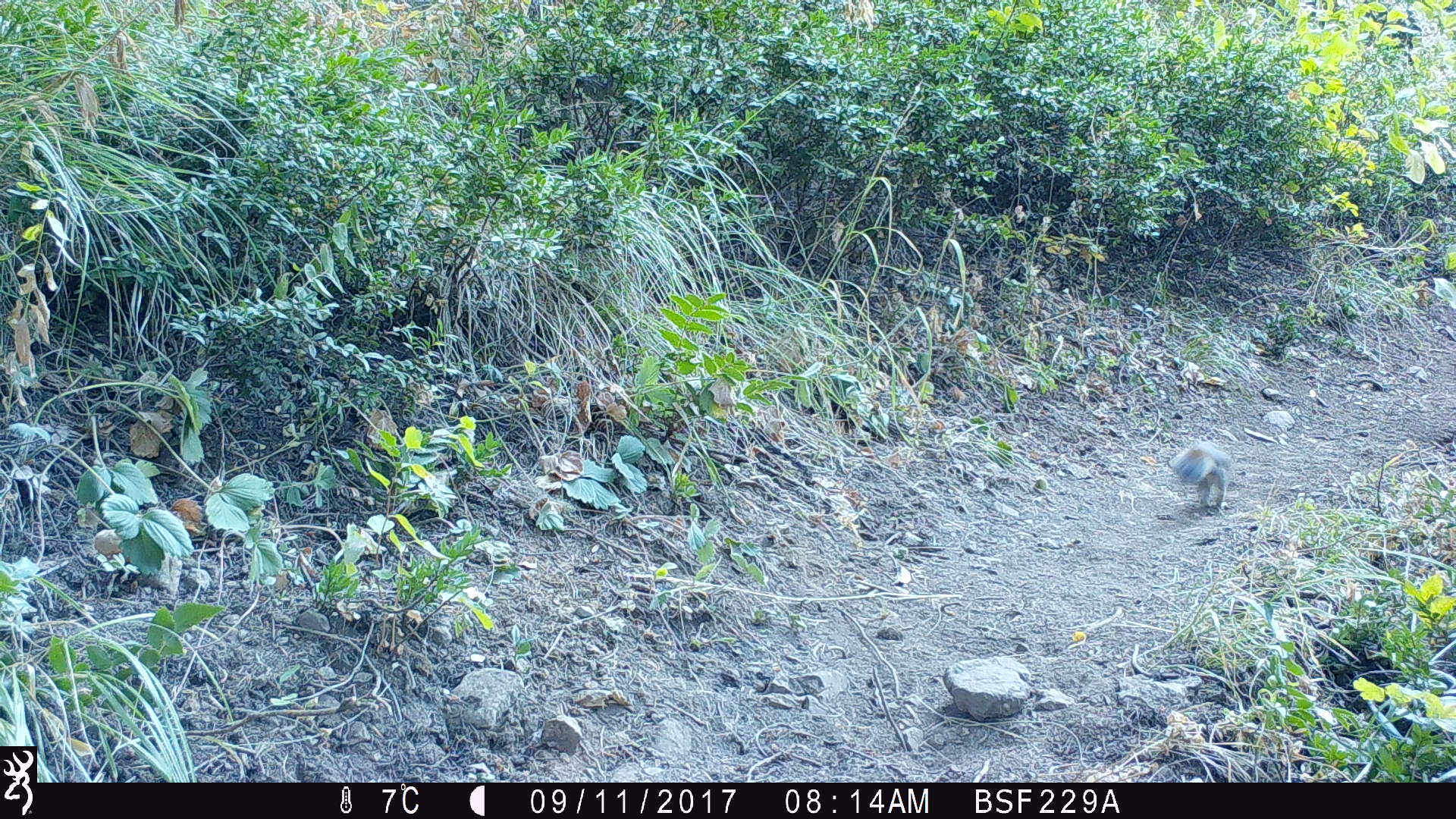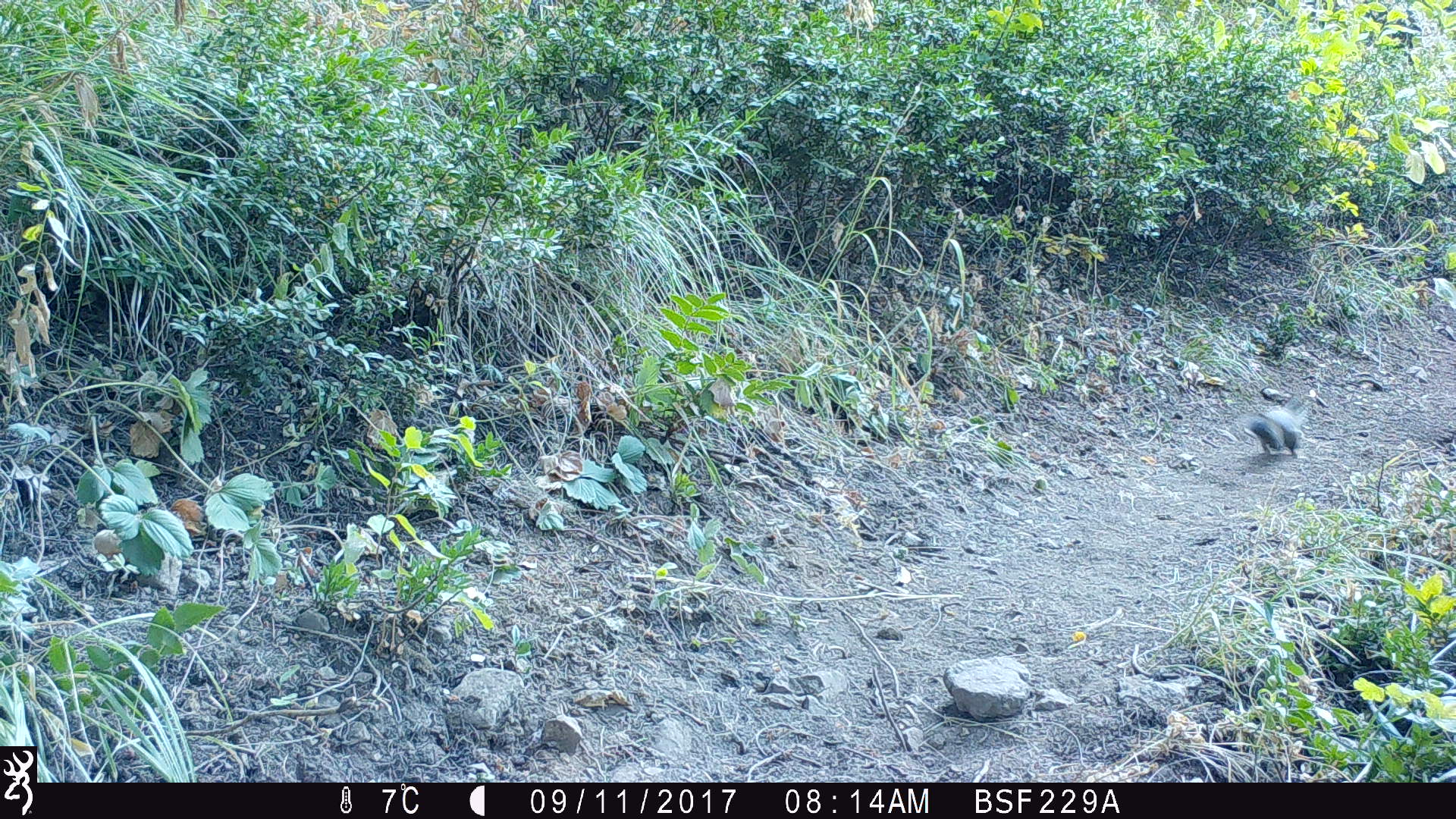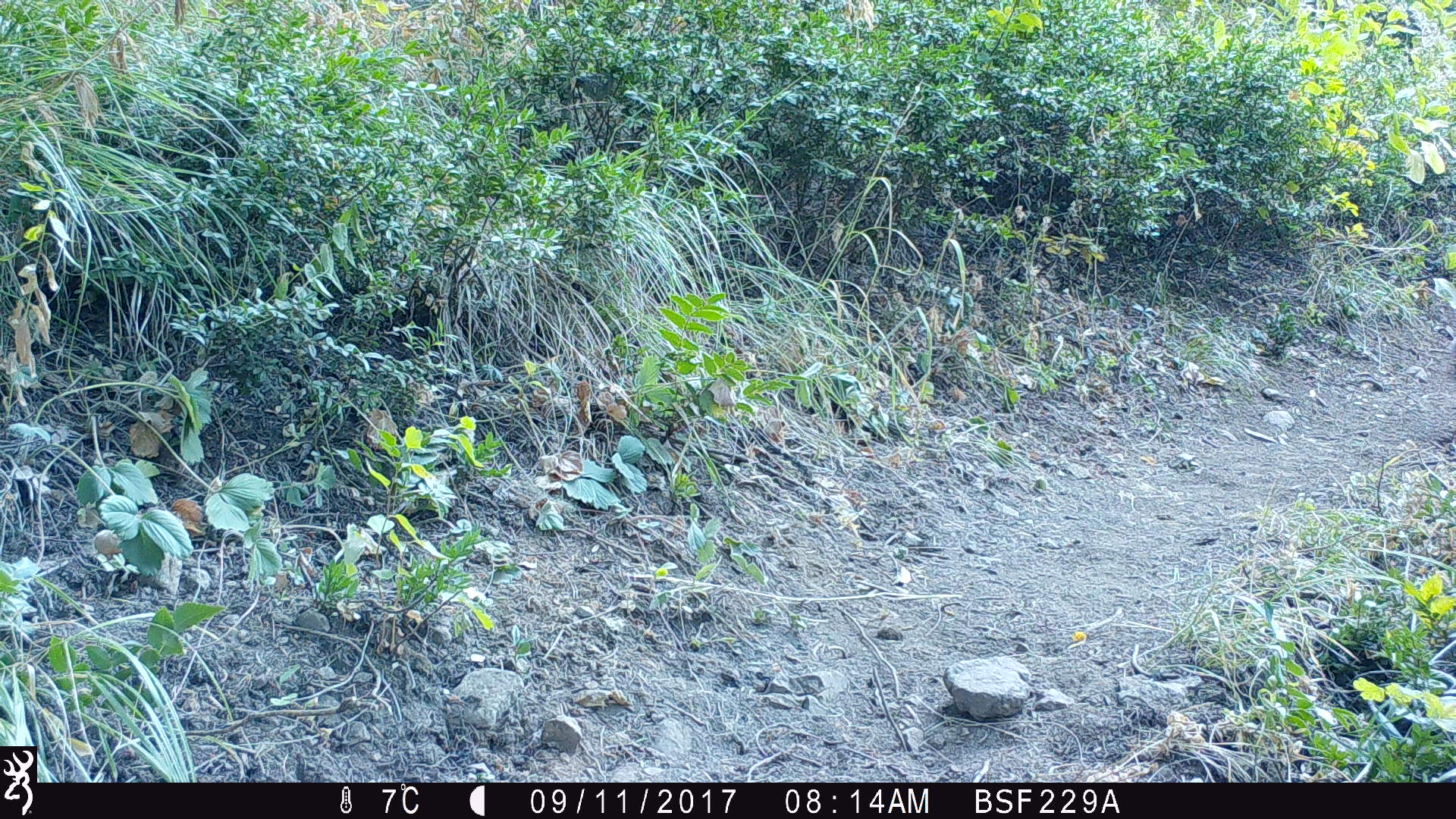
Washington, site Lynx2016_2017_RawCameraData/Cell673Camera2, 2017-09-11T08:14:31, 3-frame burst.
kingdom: Animalia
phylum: Chordata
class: Mammalia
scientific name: Mammalia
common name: small mammal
Small mammal (Mammalia). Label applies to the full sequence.